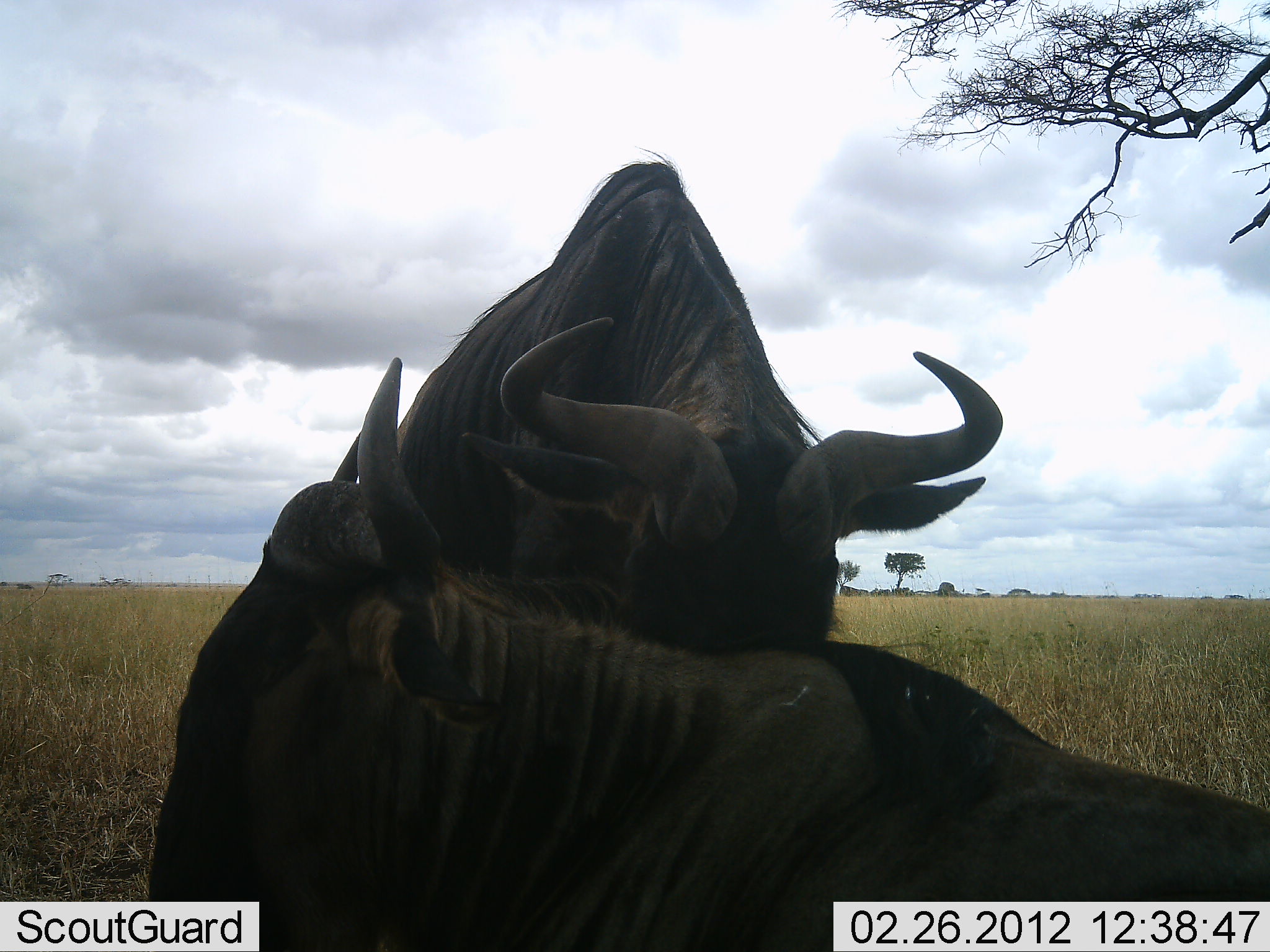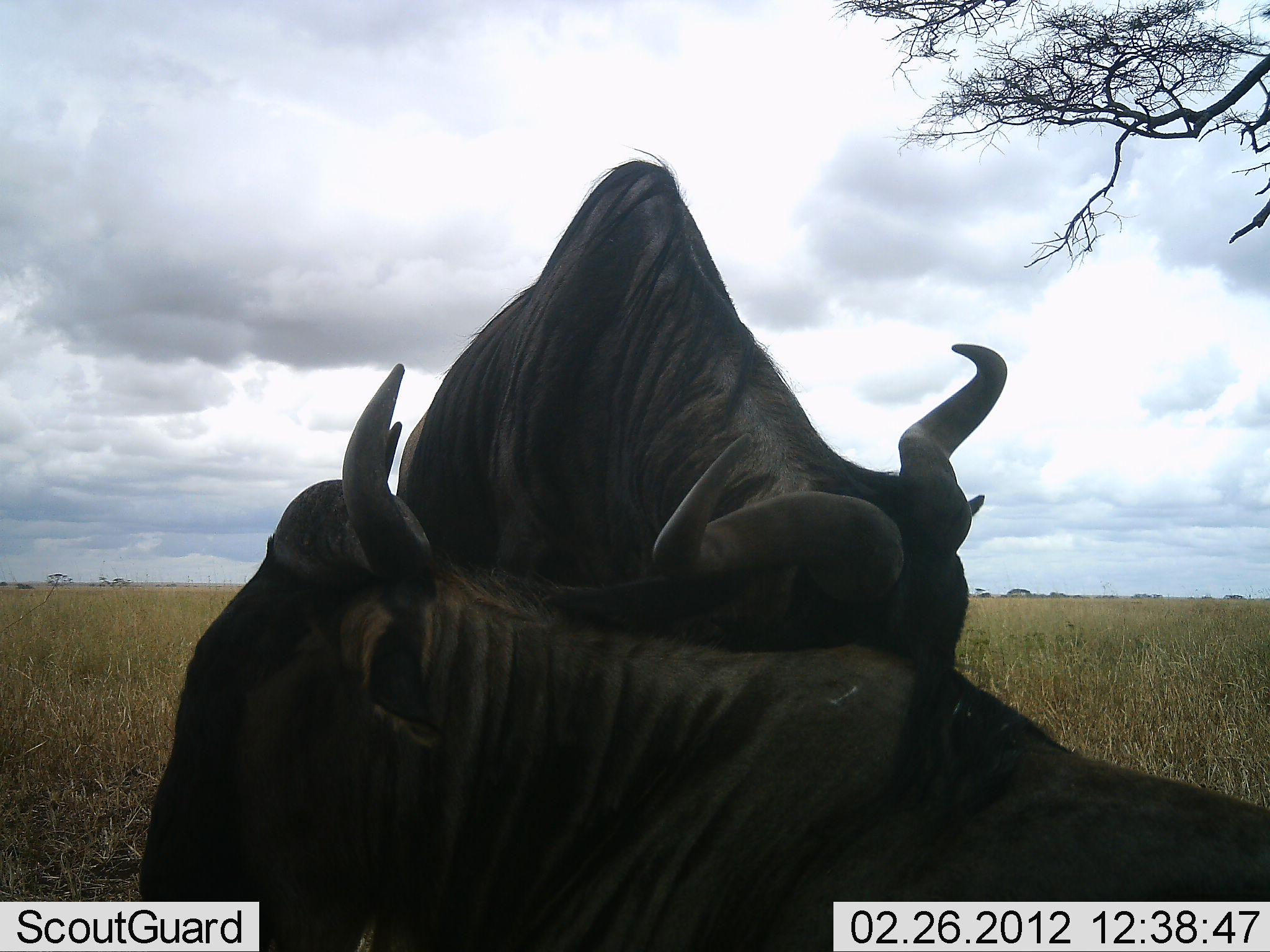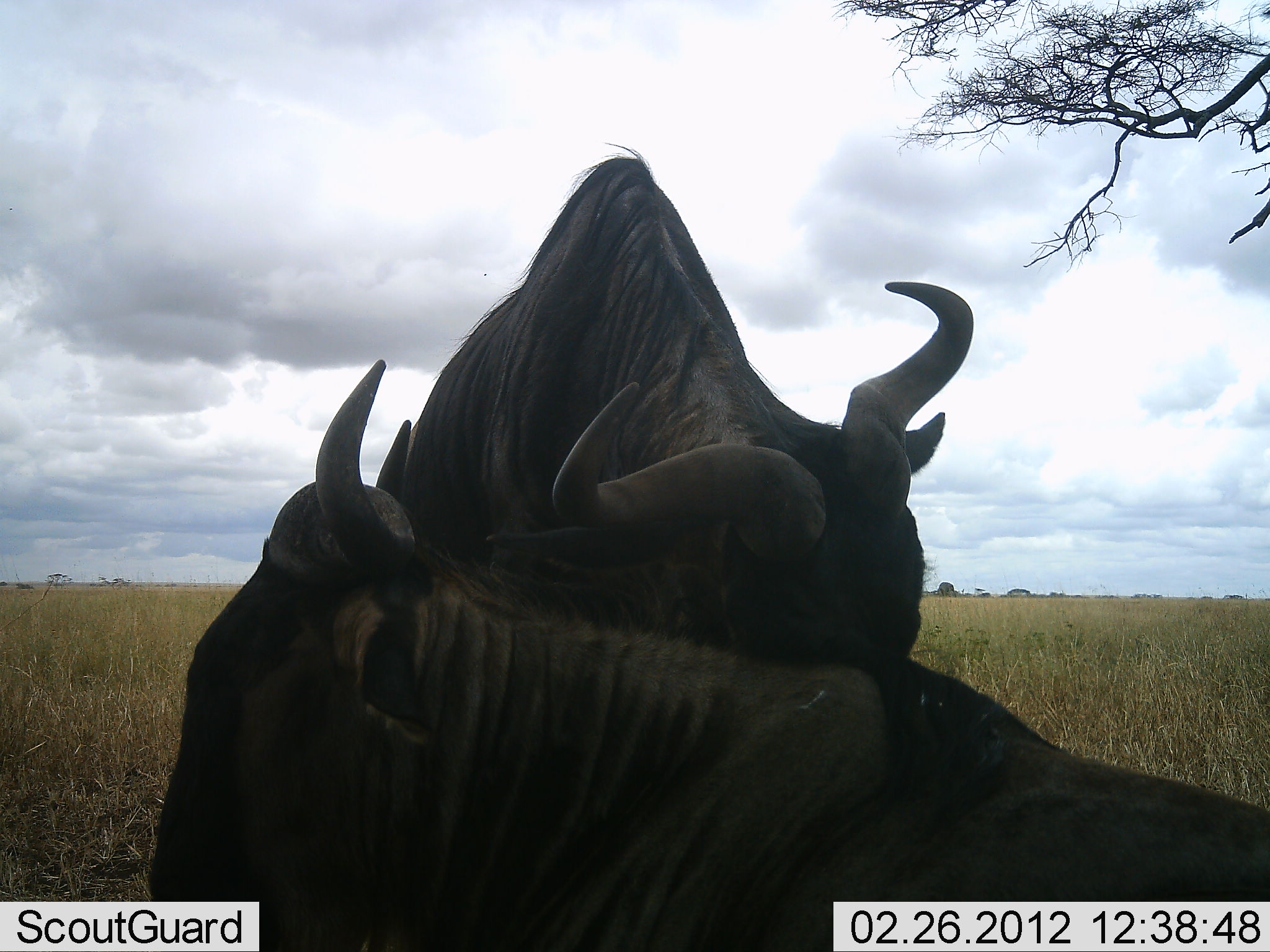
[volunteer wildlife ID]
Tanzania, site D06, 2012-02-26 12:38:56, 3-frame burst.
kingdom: Animalia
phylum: Chordata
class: Mammalia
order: Artiodactyla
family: Bovidae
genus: Connochaetes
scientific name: Connochaetes taurinus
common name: blue wildebeest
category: wildebeest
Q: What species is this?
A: Wildebeest (blue wildebeest) (Connochaetes taurinus).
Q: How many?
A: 2.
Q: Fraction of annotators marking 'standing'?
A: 44%.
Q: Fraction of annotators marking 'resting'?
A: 61%.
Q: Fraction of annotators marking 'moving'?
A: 0%.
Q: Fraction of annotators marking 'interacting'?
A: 78%.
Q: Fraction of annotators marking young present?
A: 0%.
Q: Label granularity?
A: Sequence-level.